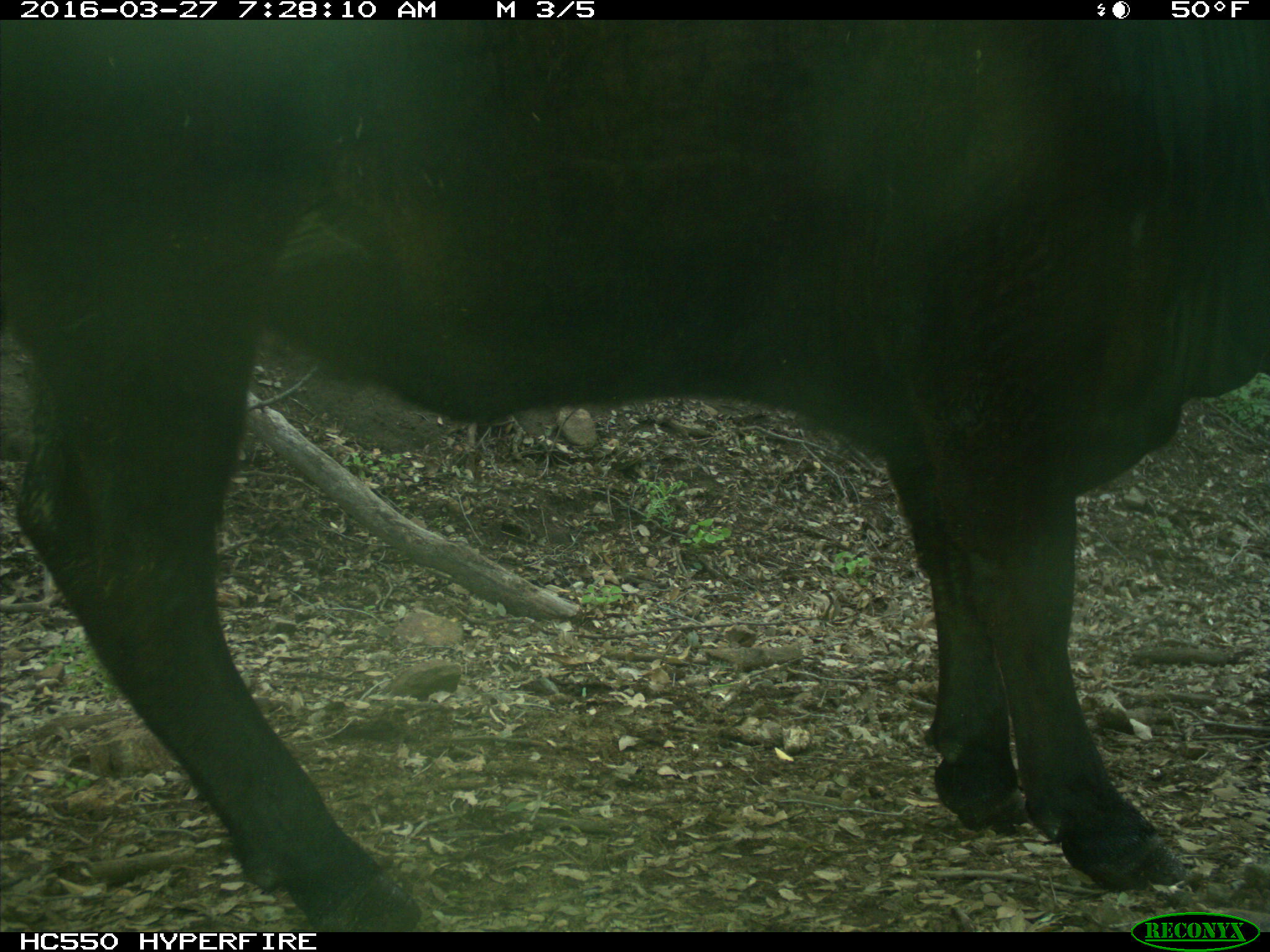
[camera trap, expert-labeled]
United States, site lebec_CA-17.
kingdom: Animalia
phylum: Chordata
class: Mammalia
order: Artiodactyla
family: Bovidae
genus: Bos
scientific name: Bos taurus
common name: domestic cow